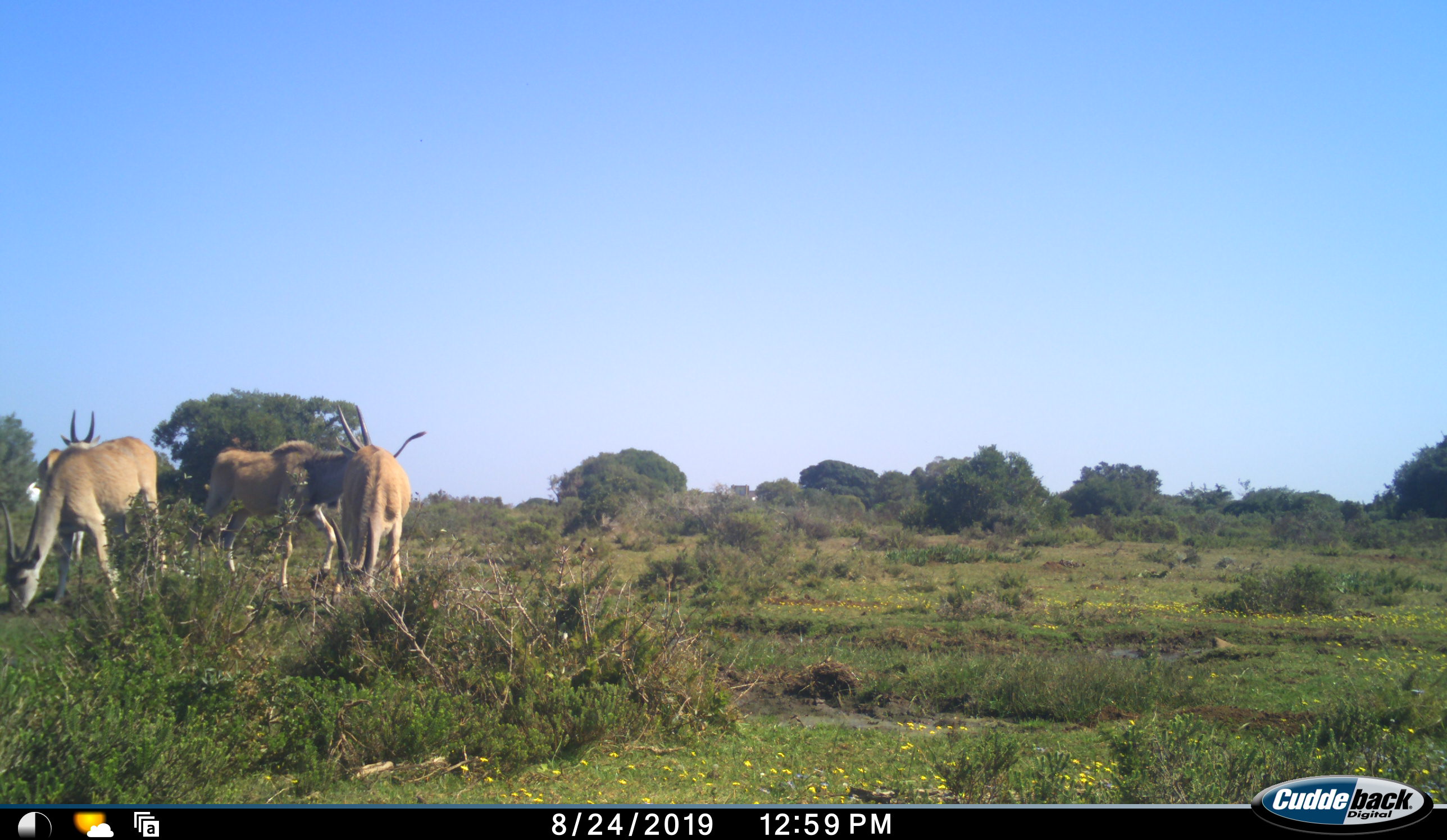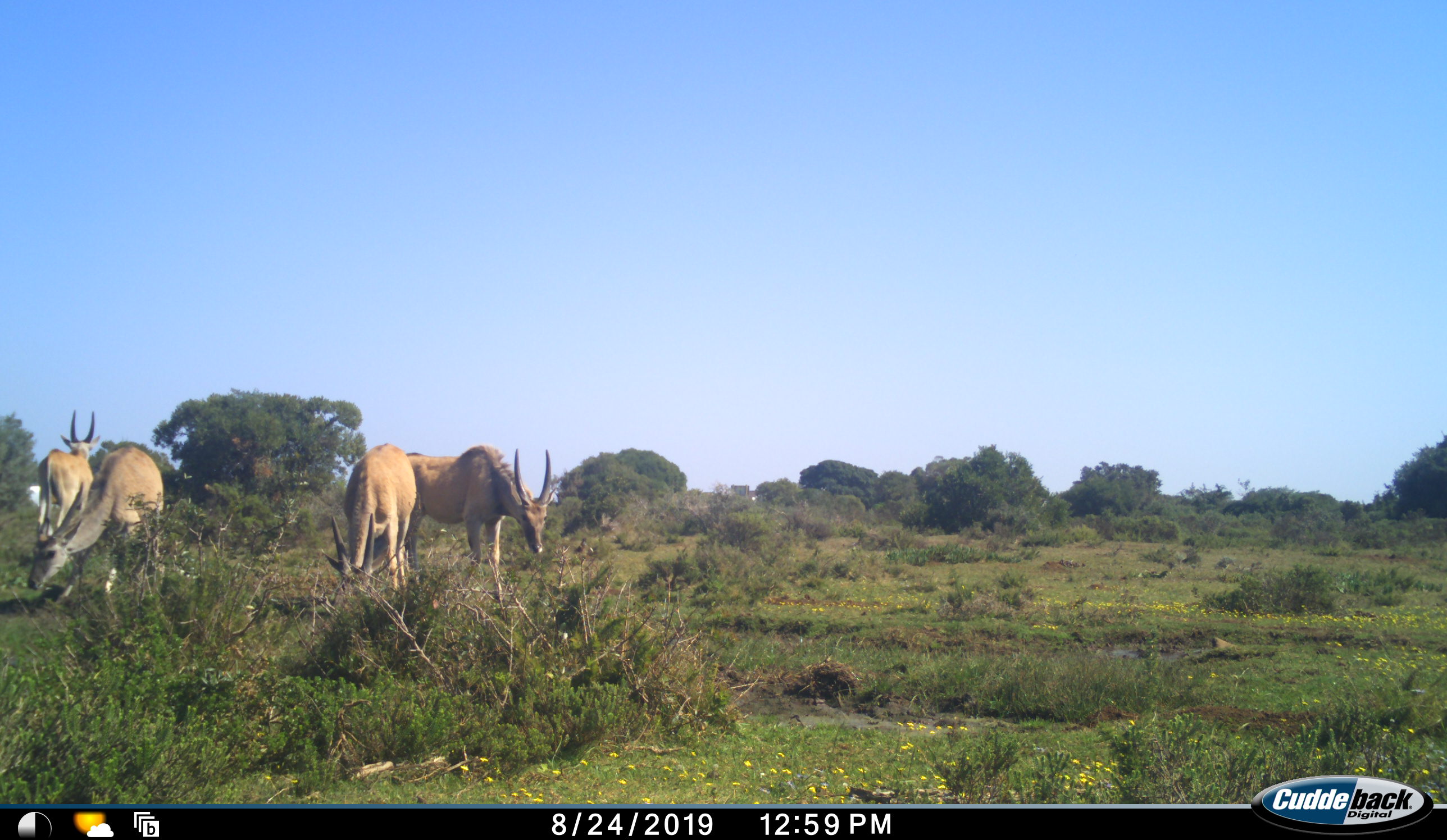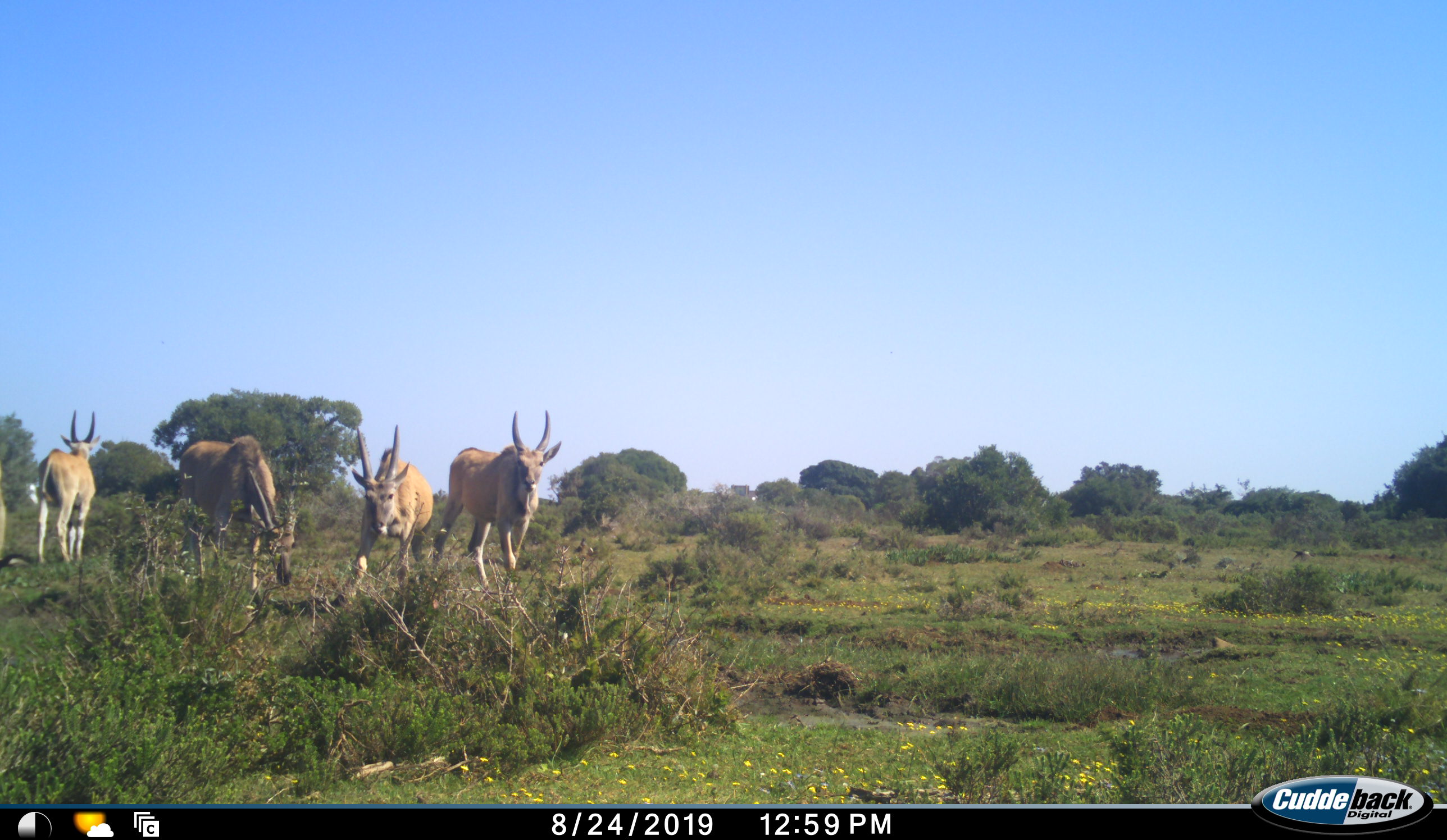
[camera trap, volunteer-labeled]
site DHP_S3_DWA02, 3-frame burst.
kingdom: Animalia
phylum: Chordata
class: Mammalia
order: Artiodactyla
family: Bovidae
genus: Tragelaphus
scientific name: Tragelaphus oryx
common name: eland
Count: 4.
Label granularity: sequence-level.